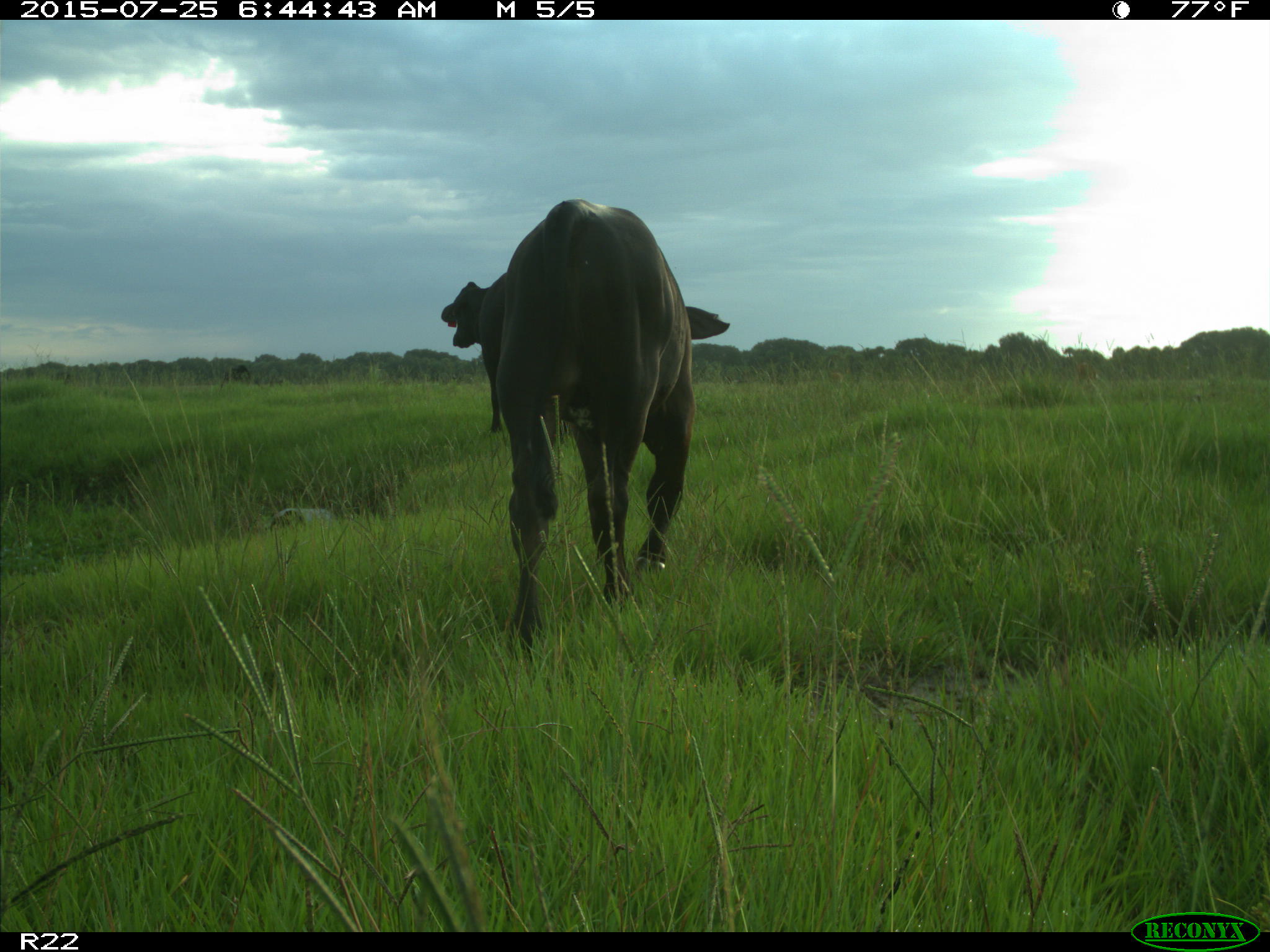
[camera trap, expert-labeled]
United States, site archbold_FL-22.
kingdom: Animalia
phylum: Chordata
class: Mammalia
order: Artiodactyla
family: Bovidae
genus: Bos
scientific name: Bos taurus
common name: domestic cow